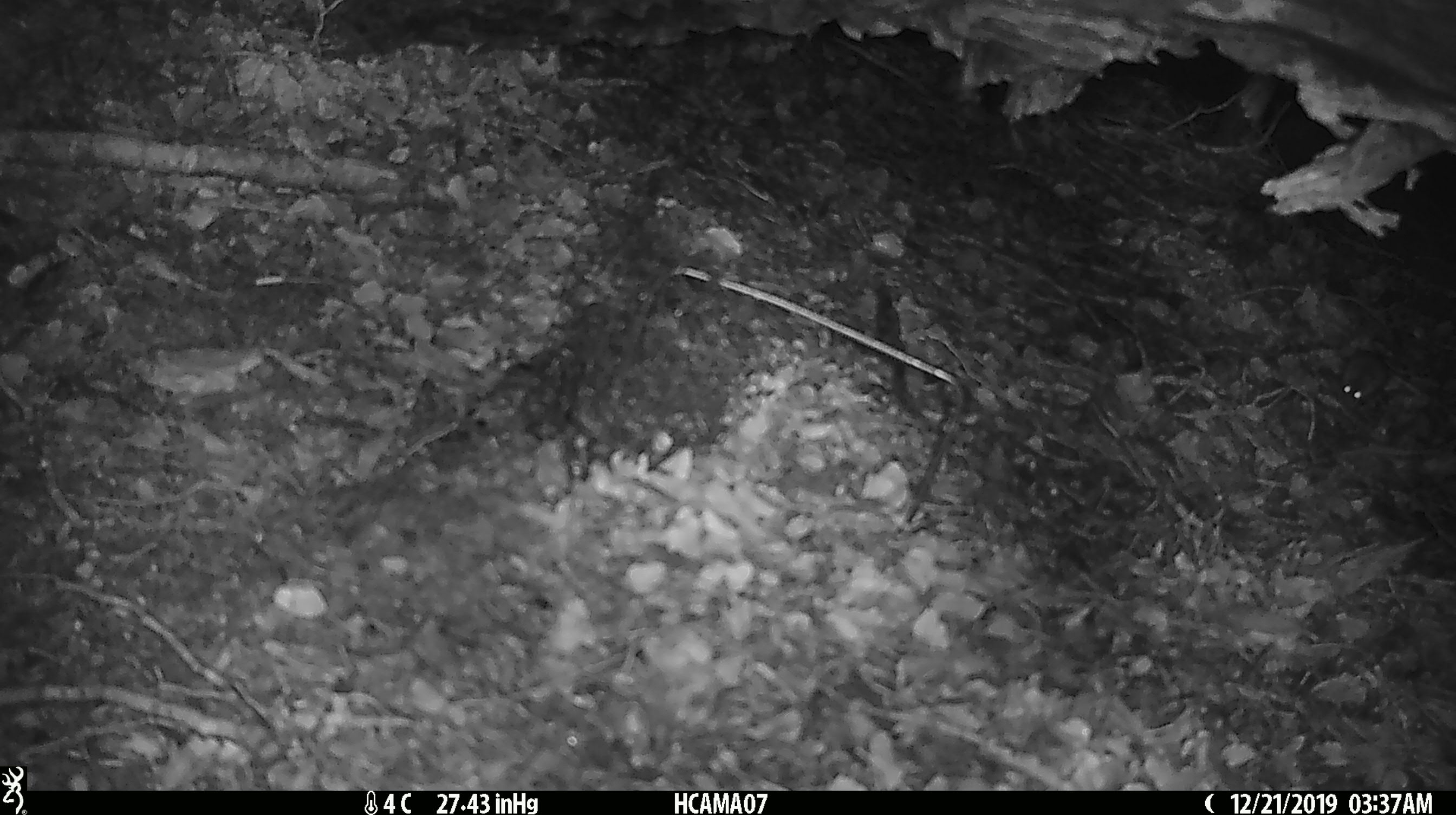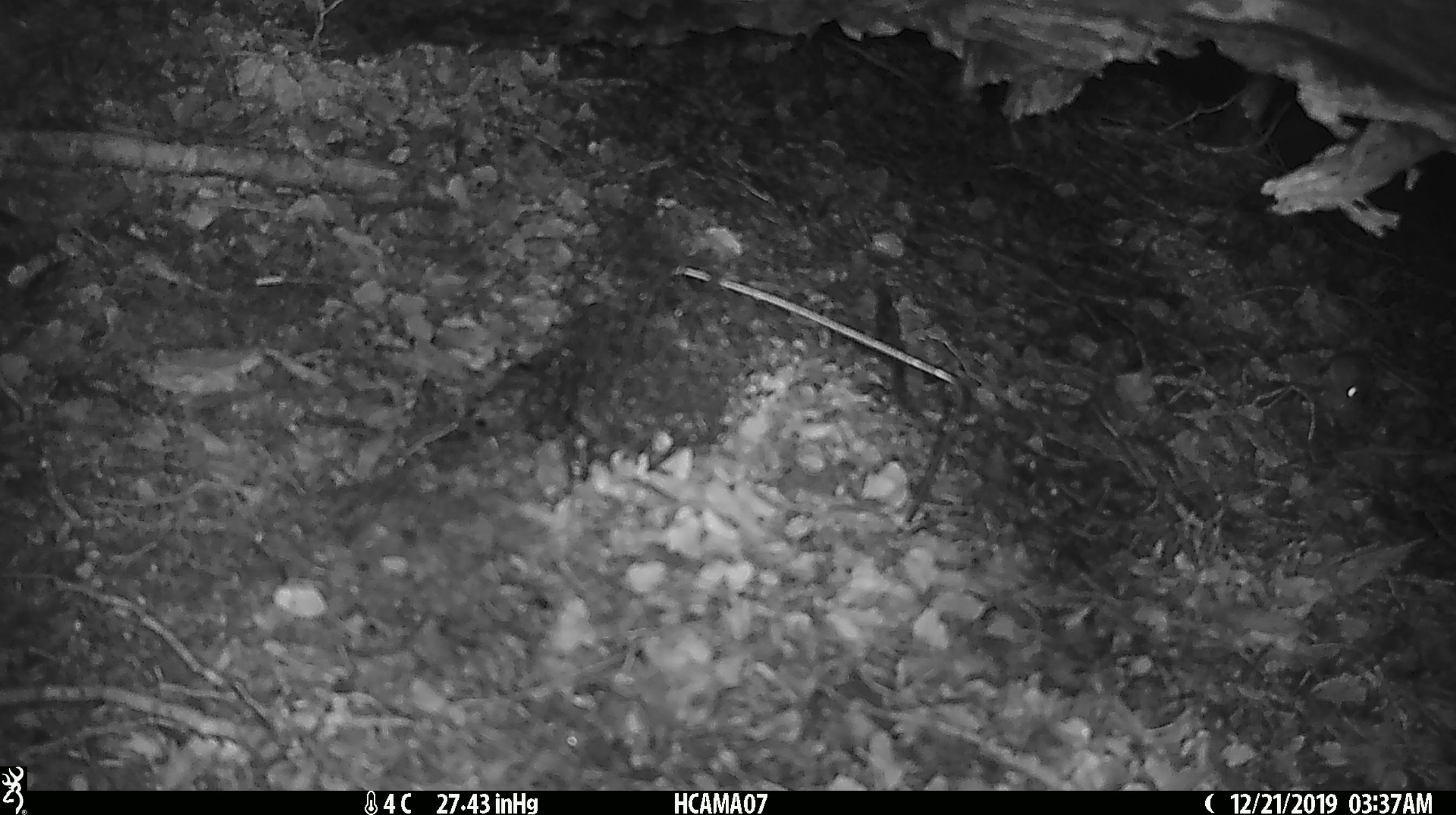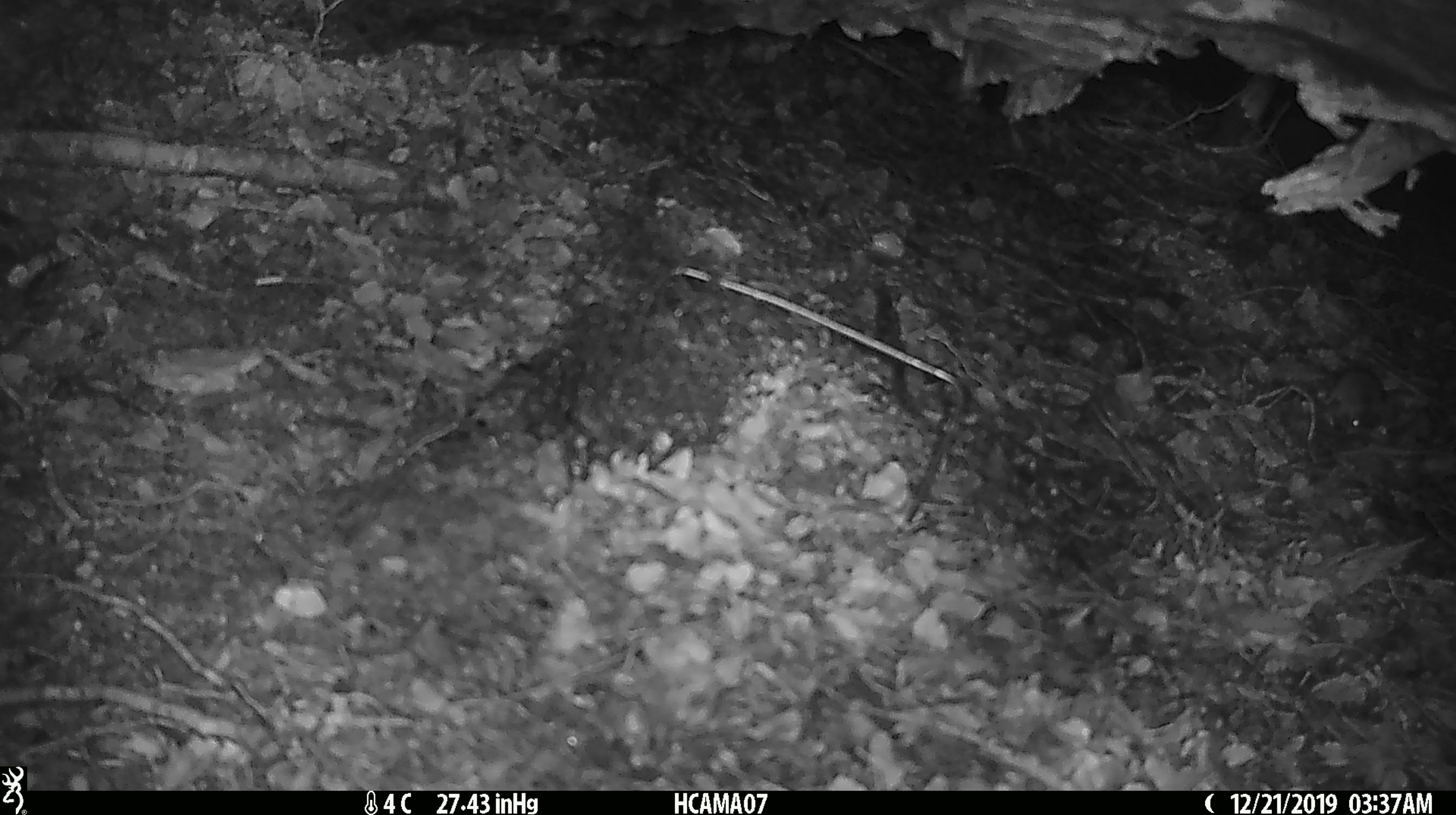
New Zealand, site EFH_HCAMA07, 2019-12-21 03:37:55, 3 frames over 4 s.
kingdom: Animalia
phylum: Chordata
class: Mammalia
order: Rodentia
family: Muridae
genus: Mus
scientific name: Mus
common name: mouse